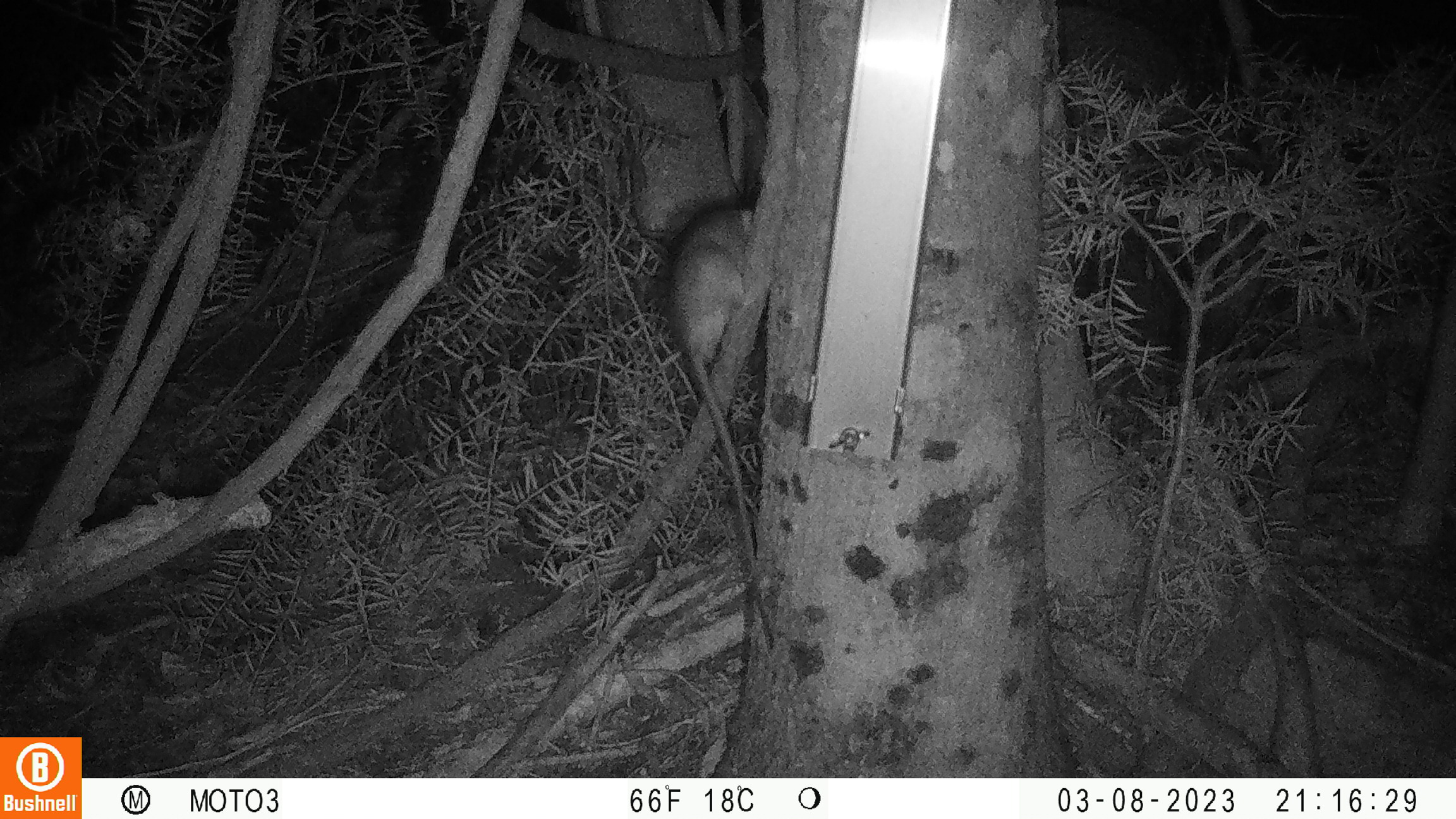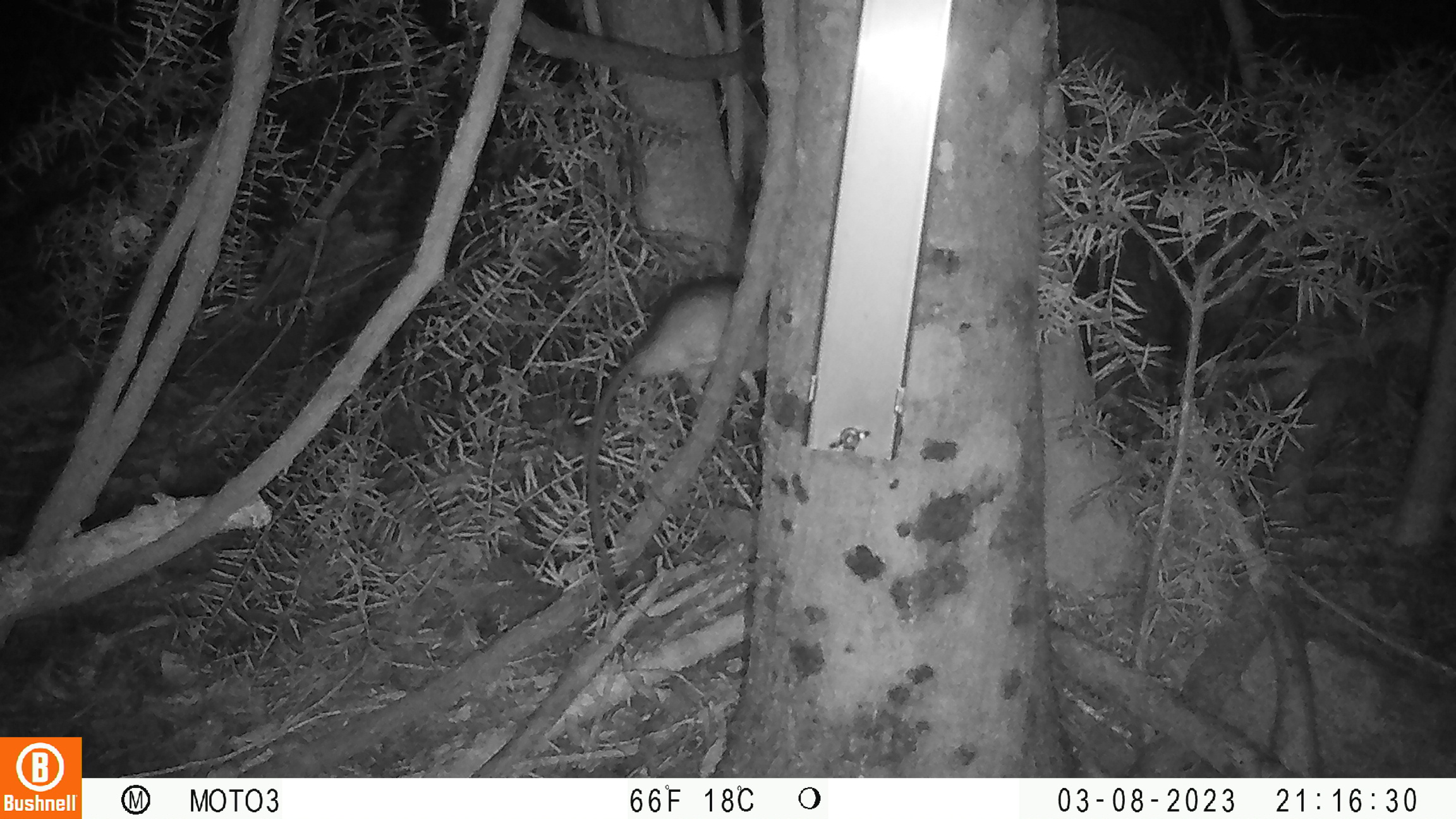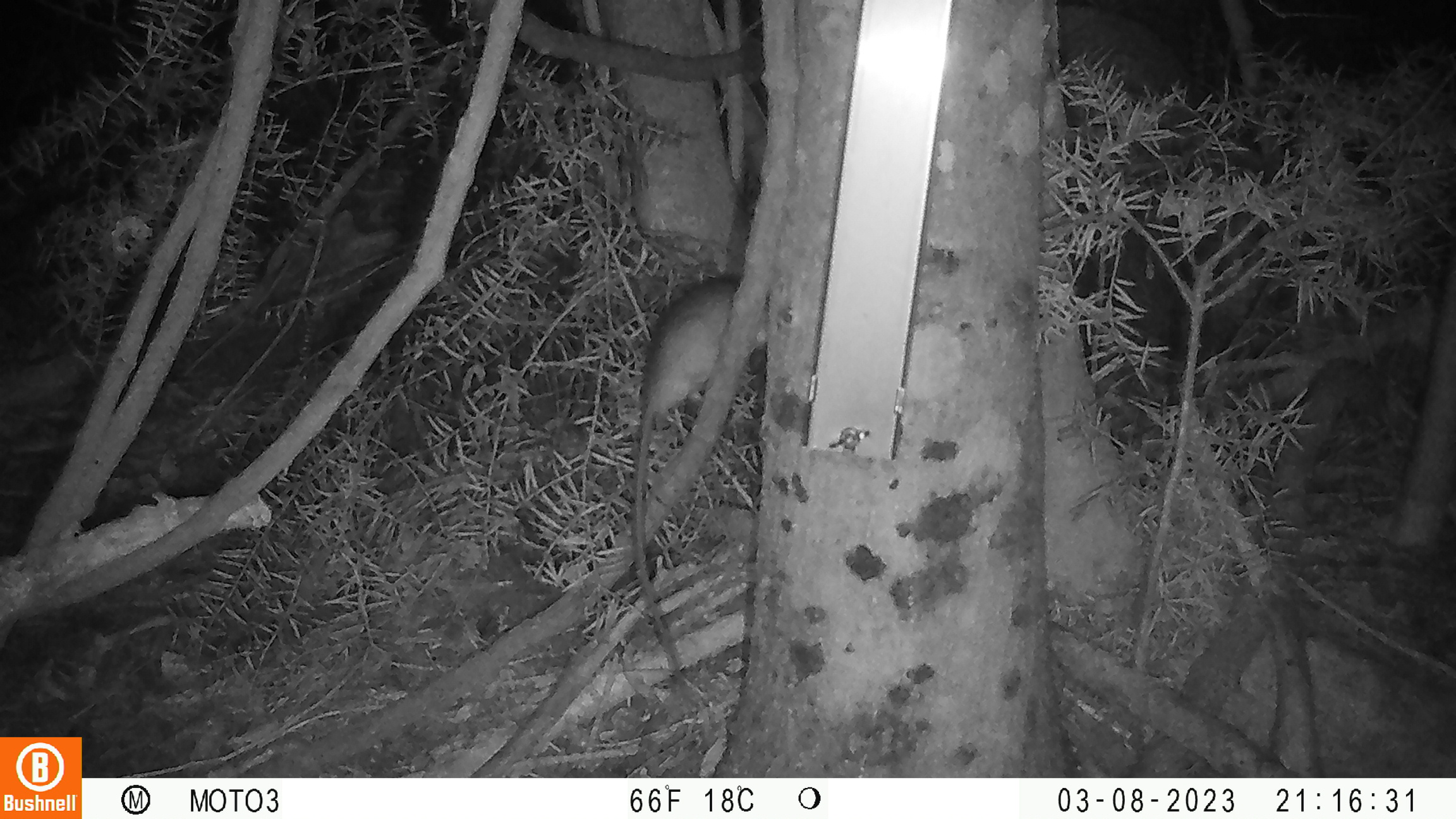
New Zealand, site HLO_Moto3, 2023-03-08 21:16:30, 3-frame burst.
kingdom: Animalia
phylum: Chordata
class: Mammalia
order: Rodentia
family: Muridae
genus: Rattus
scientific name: Rattus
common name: rat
Rat (Rattus).